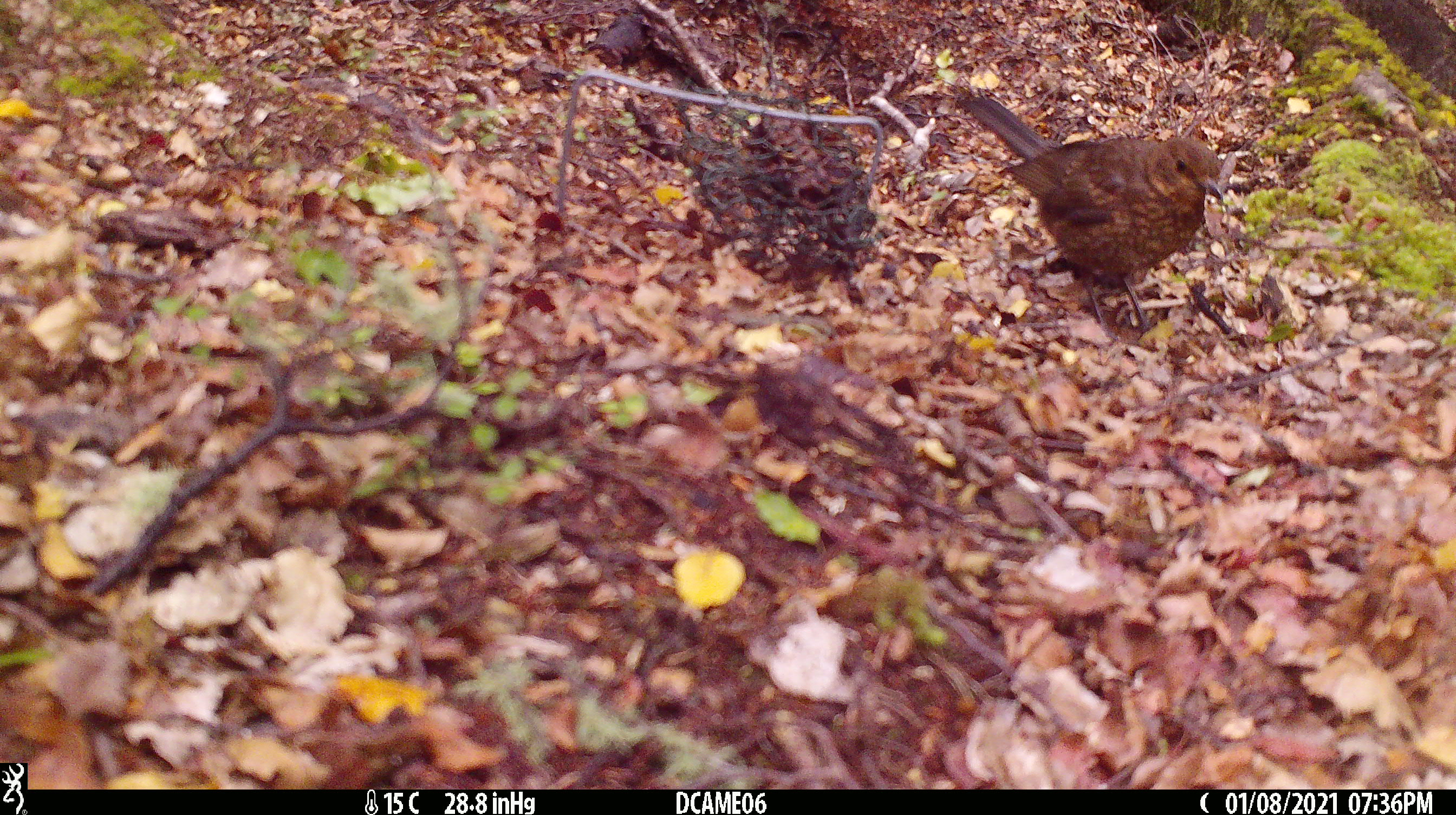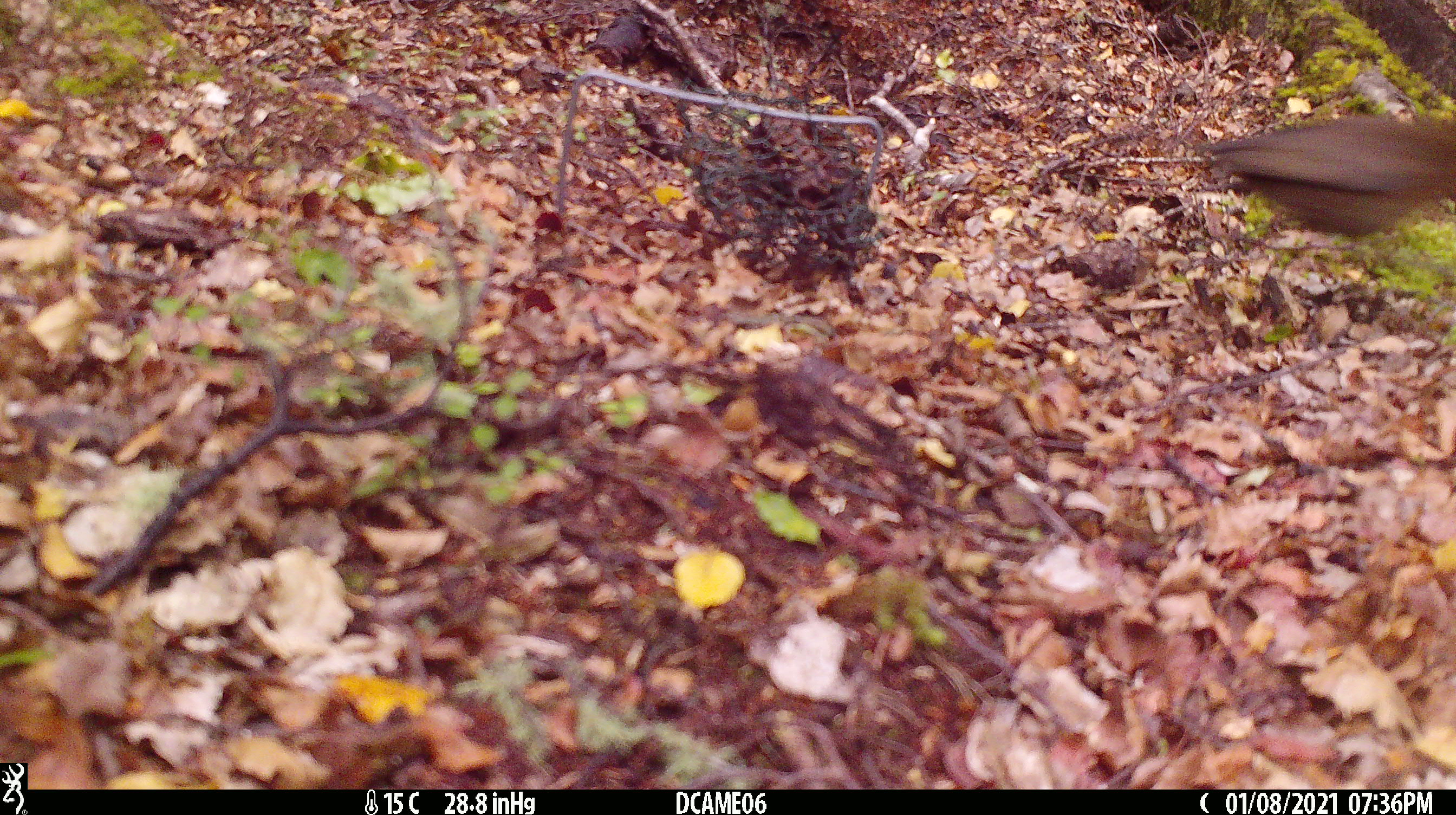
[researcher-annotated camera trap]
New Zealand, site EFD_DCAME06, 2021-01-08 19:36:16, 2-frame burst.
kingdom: Animalia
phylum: Chordata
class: Aves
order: Passeriformes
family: Turdidae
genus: Turdus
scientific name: Turdus merula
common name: eurasian blackbird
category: blackbird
Blackbird (eurasian blackbird) (Turdus merula).